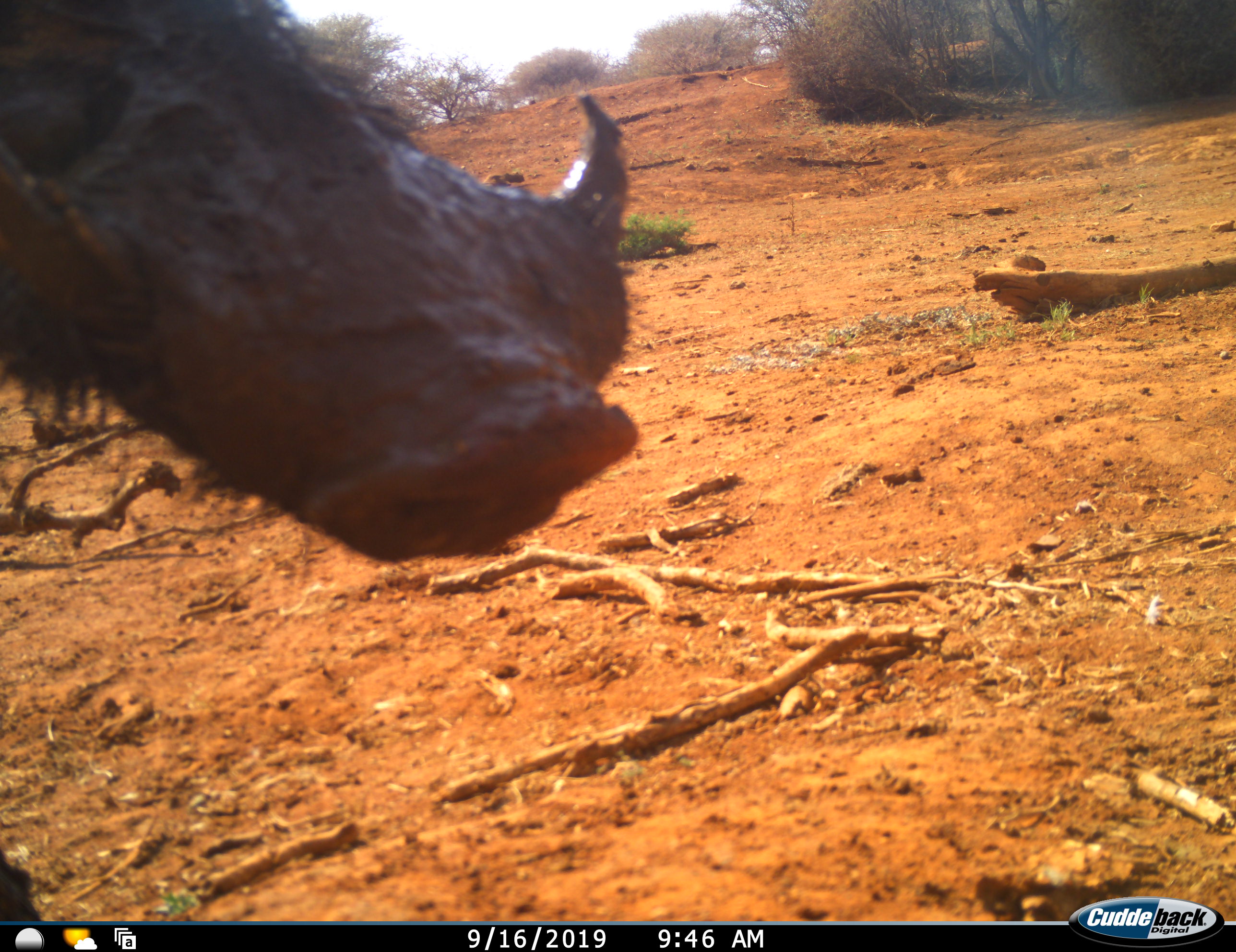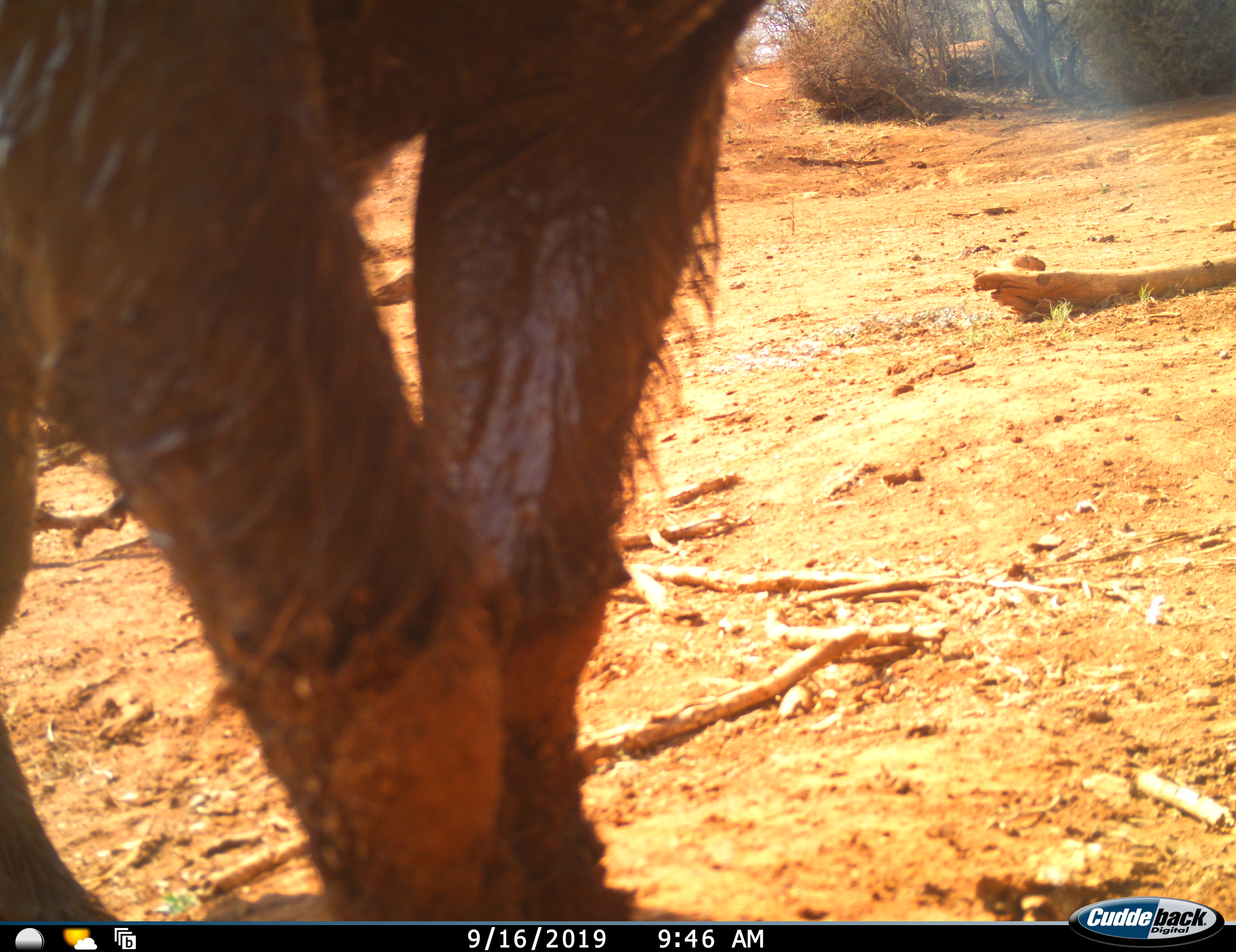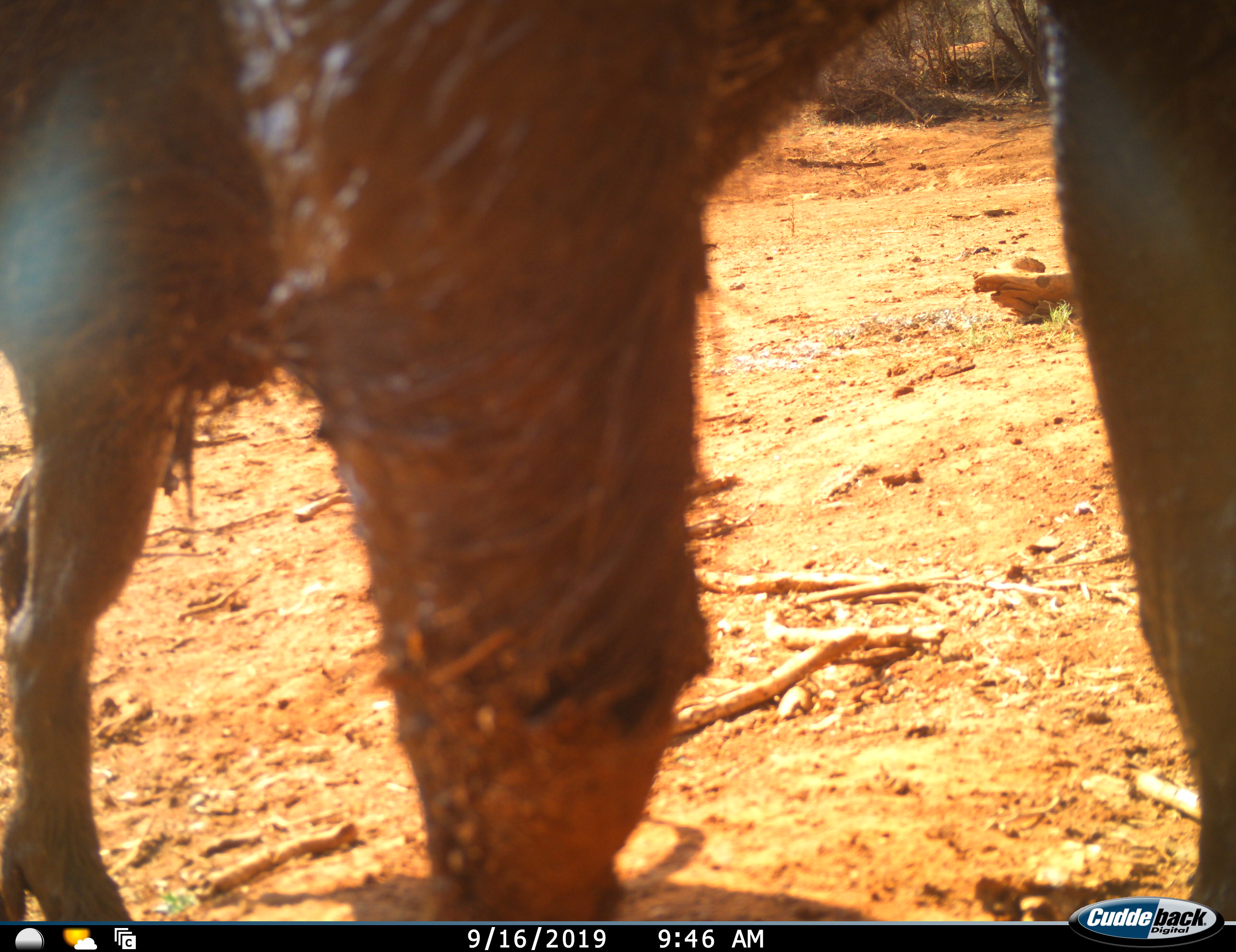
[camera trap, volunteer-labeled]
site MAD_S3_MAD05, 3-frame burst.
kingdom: Animalia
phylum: Chordata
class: Mammalia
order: Artiodactyla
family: Suidae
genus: Phacochoerus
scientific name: Phacochoerus africanus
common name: warthog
Warthog (Phacochoerus africanus), count 1. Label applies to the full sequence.